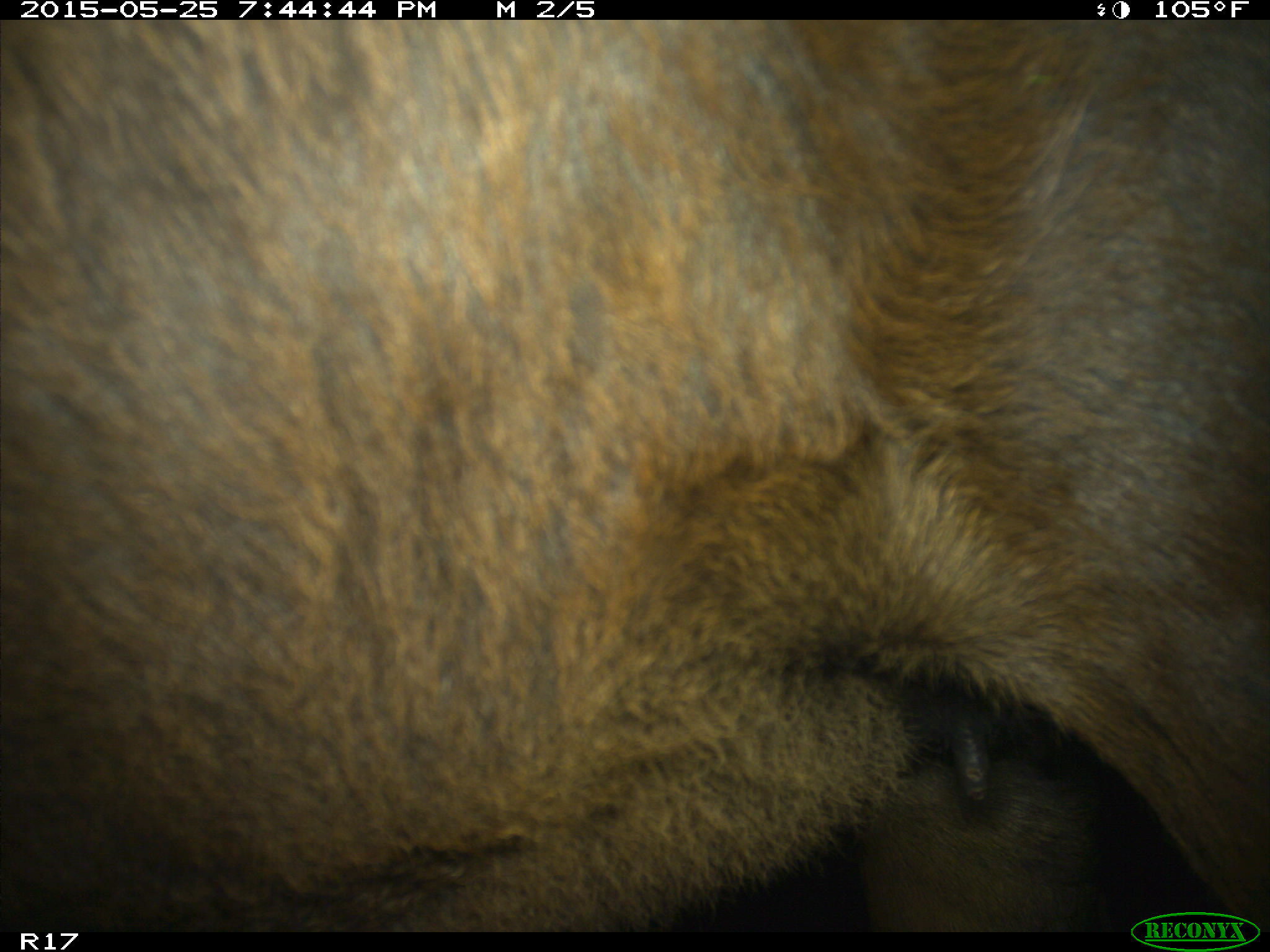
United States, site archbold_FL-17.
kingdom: Animalia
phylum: Chordata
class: Mammalia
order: Artiodactyla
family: Bovidae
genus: Bos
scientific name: Bos taurus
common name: domestic cow